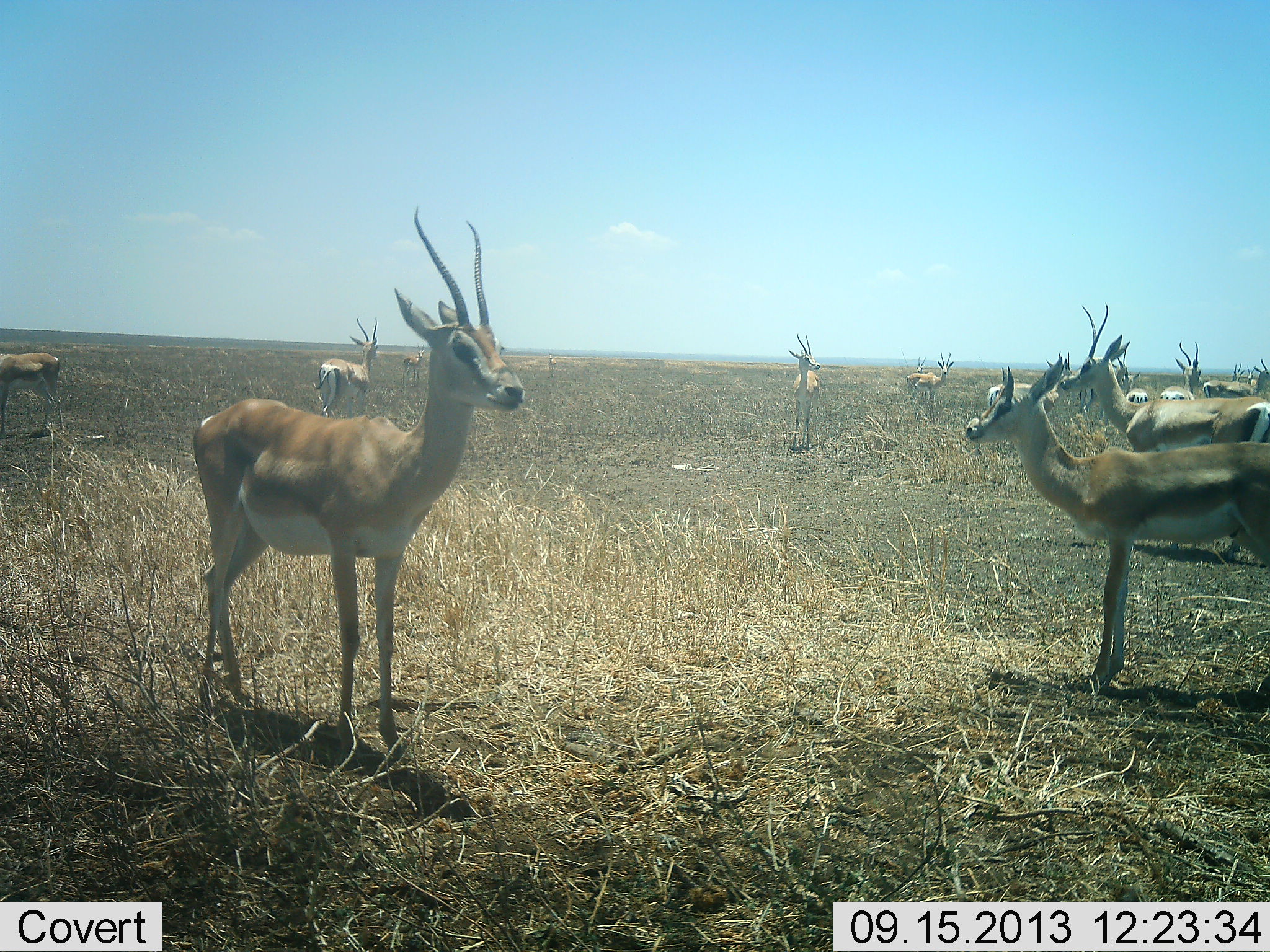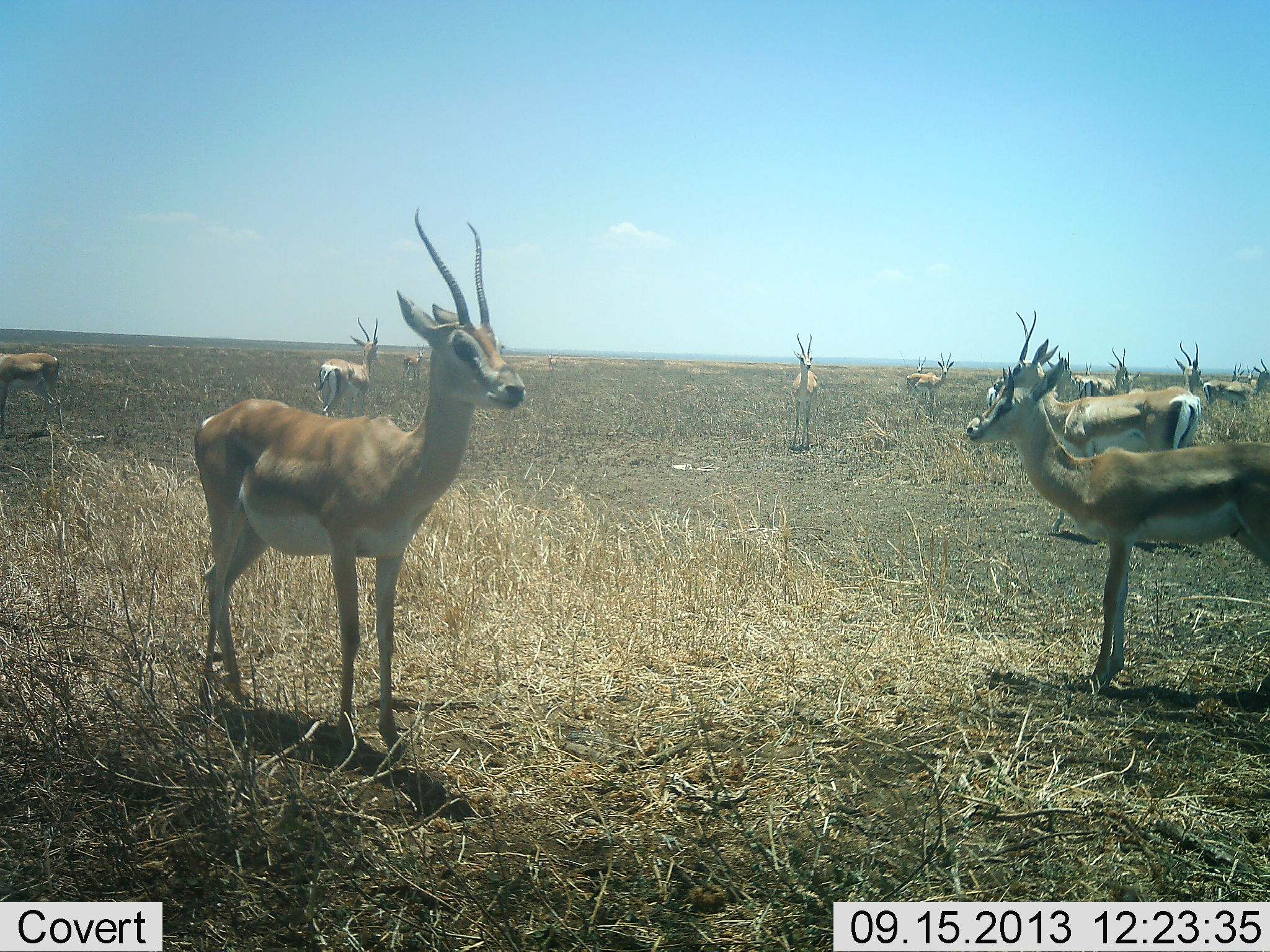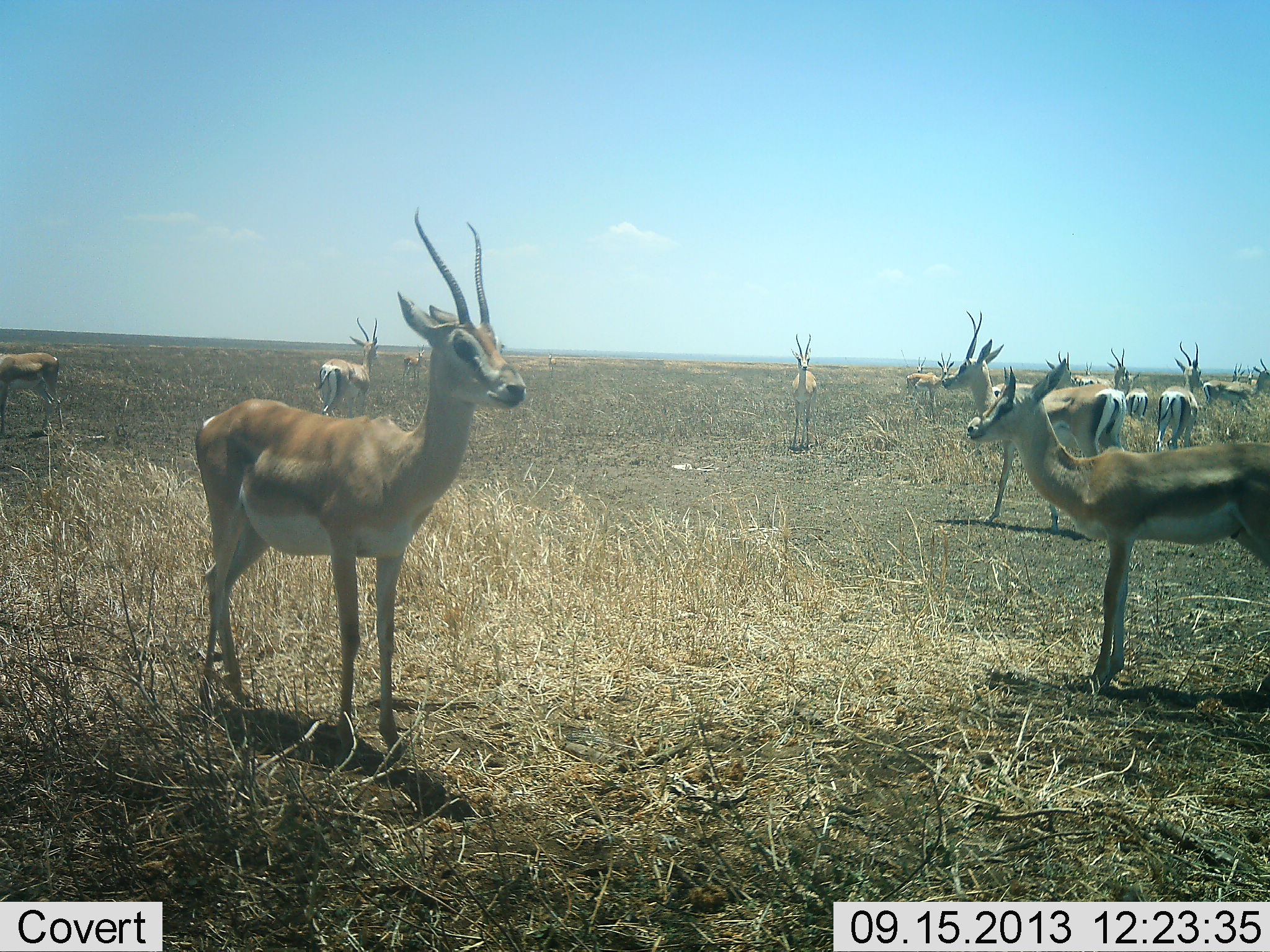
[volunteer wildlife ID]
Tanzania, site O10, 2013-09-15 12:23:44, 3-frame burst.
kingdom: Animalia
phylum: Chordata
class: Mammalia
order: Artiodactyla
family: Bovidae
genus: Nanger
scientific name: Nanger granti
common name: grant's gazelle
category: gazellegrants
Gazellegrants (grant's gazelle) (Nanger granti), count 11-50. Behavior (volunteer vote fractions): standing 95%, resting 5%, moving 64%, interacting 0%. Young present (vote fraction): 0%. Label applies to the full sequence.